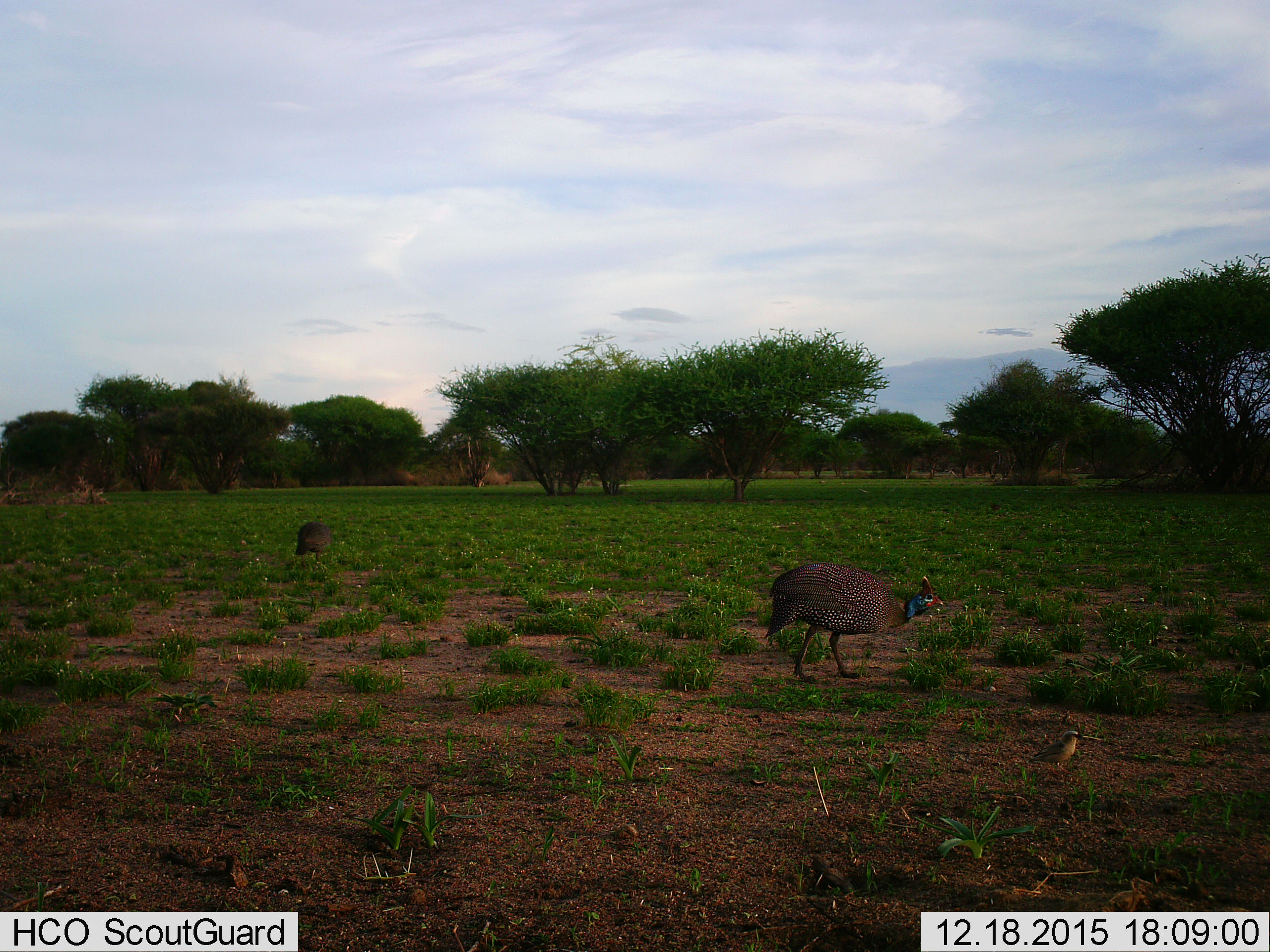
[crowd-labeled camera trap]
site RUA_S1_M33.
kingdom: Animalia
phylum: Chordata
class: Aves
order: Galliformes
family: Numididae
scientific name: Numididae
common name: guineafowl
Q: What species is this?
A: Guineafowl (Numididae).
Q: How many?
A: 2.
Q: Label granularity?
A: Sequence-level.